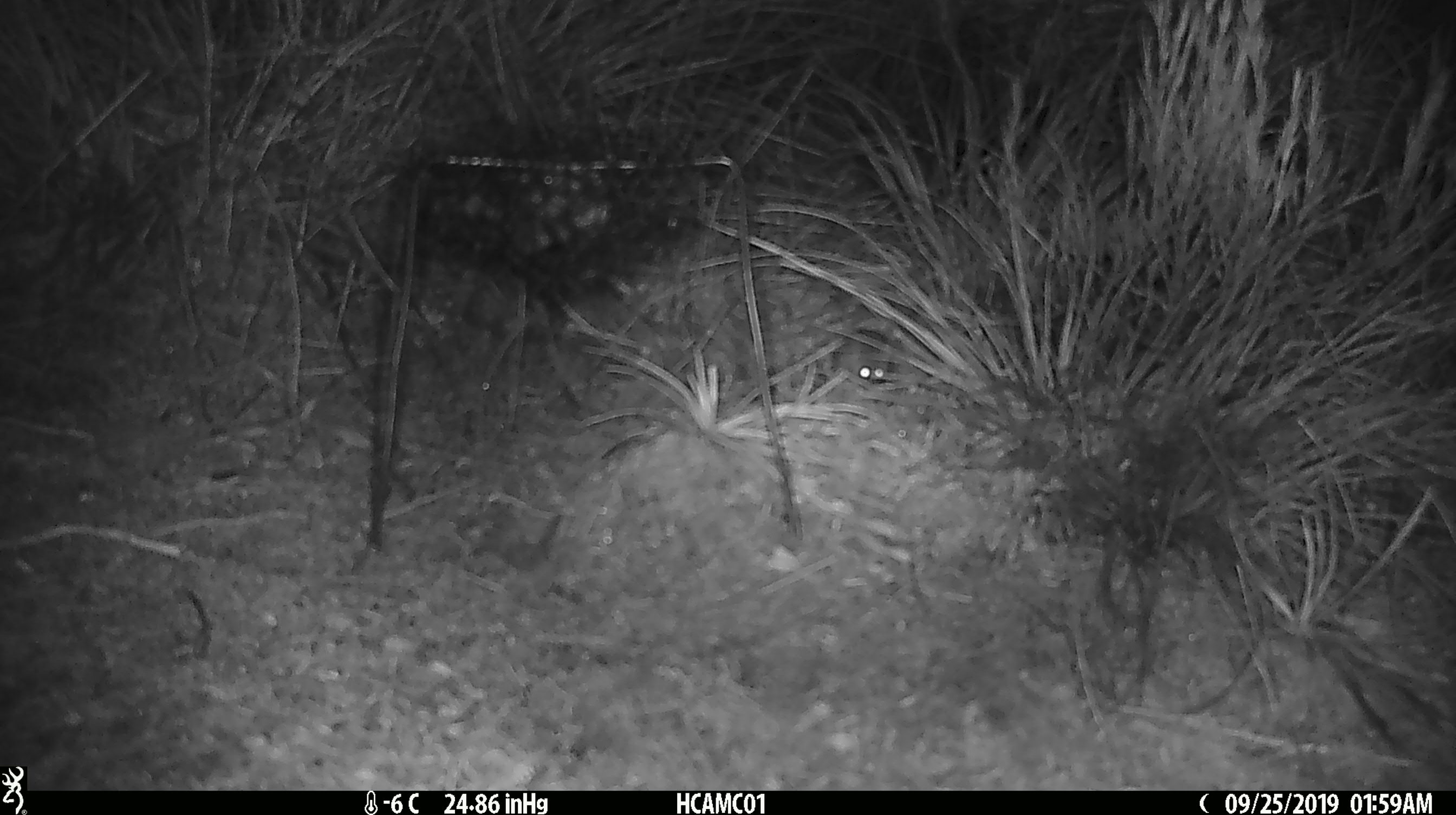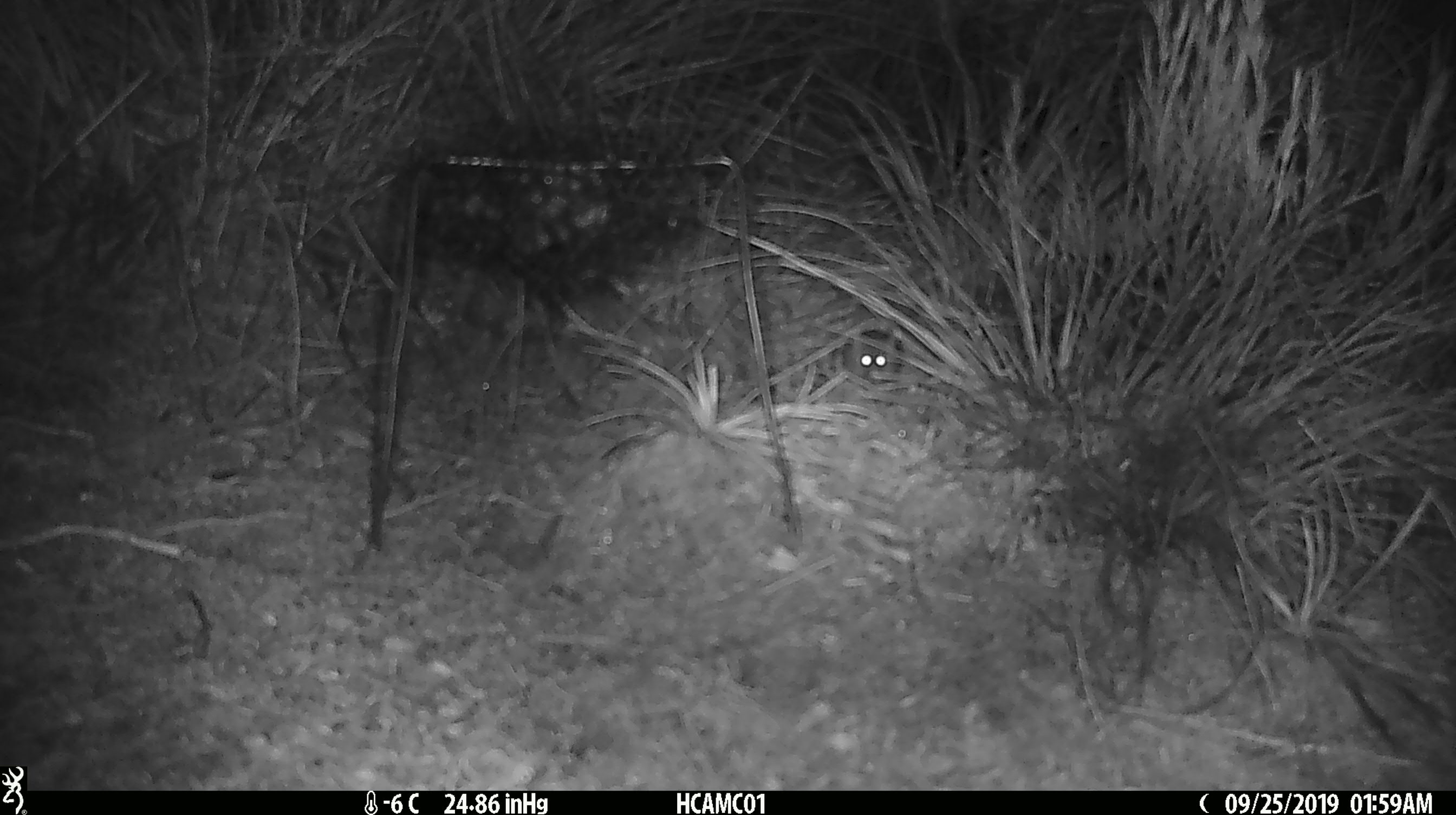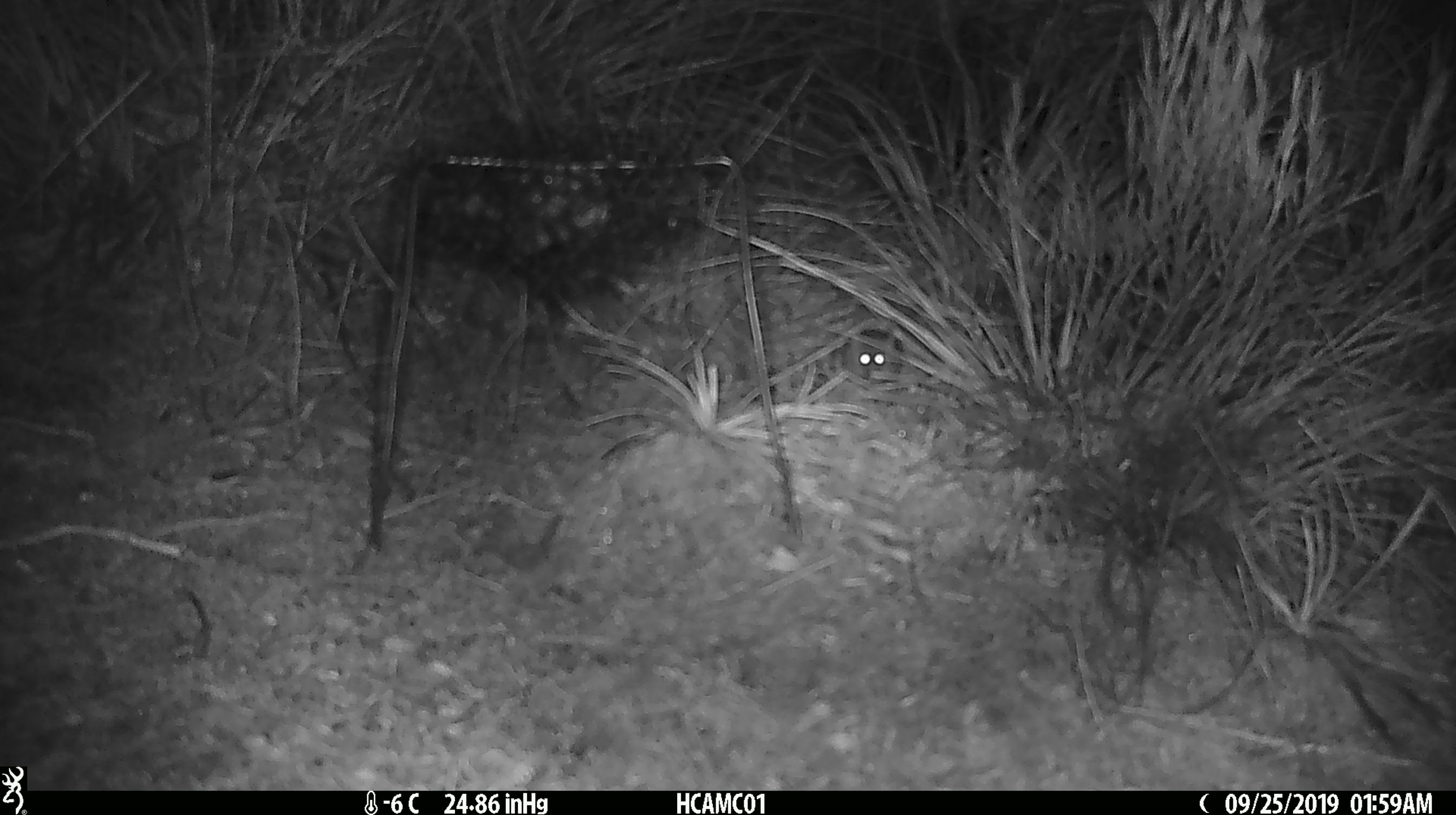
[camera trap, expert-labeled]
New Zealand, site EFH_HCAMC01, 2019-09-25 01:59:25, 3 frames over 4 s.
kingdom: Animalia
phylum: Chordata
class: Mammalia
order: Rodentia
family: Muridae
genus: Mus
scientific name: Mus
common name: mouse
Mouse (Mus).